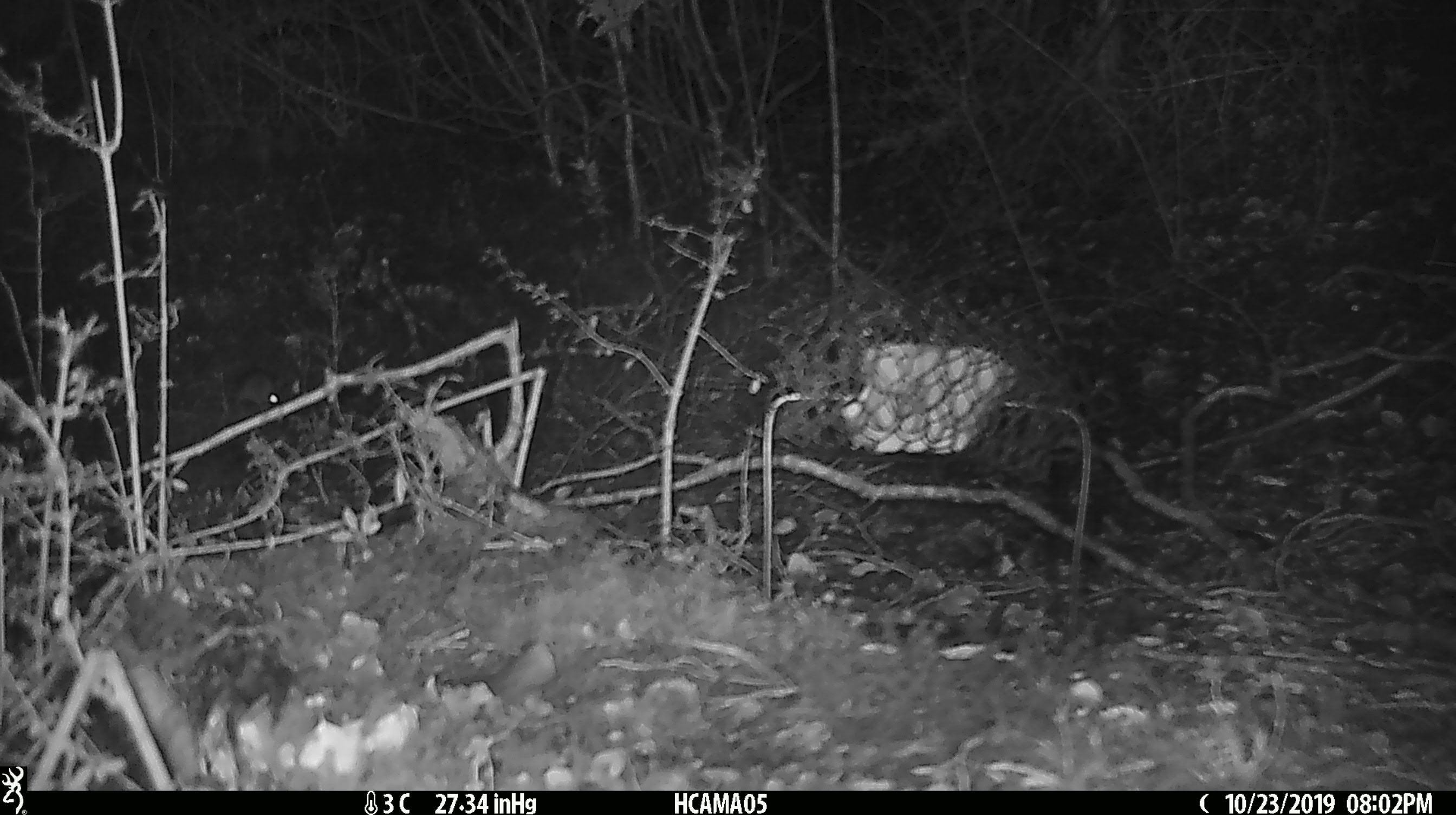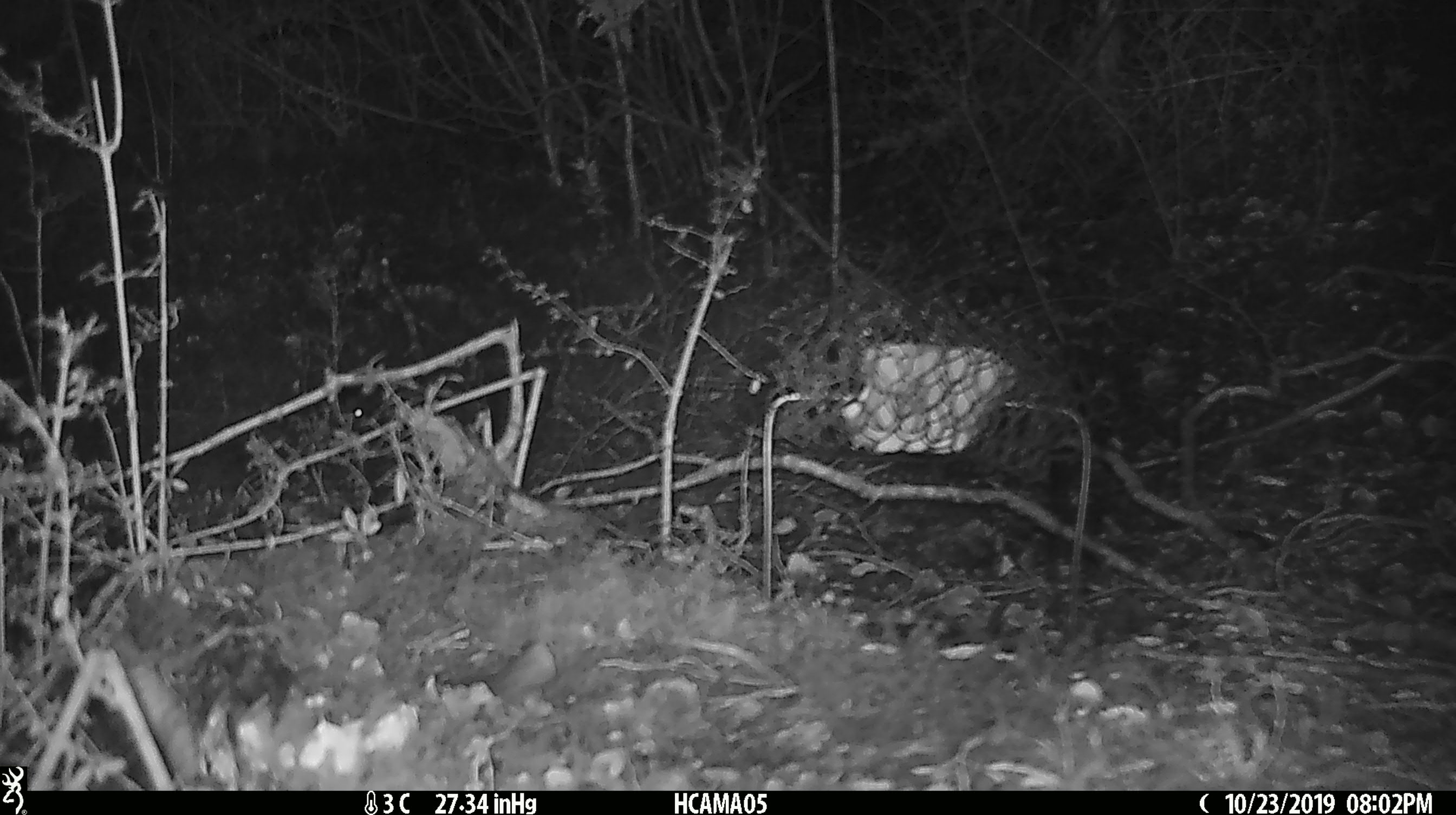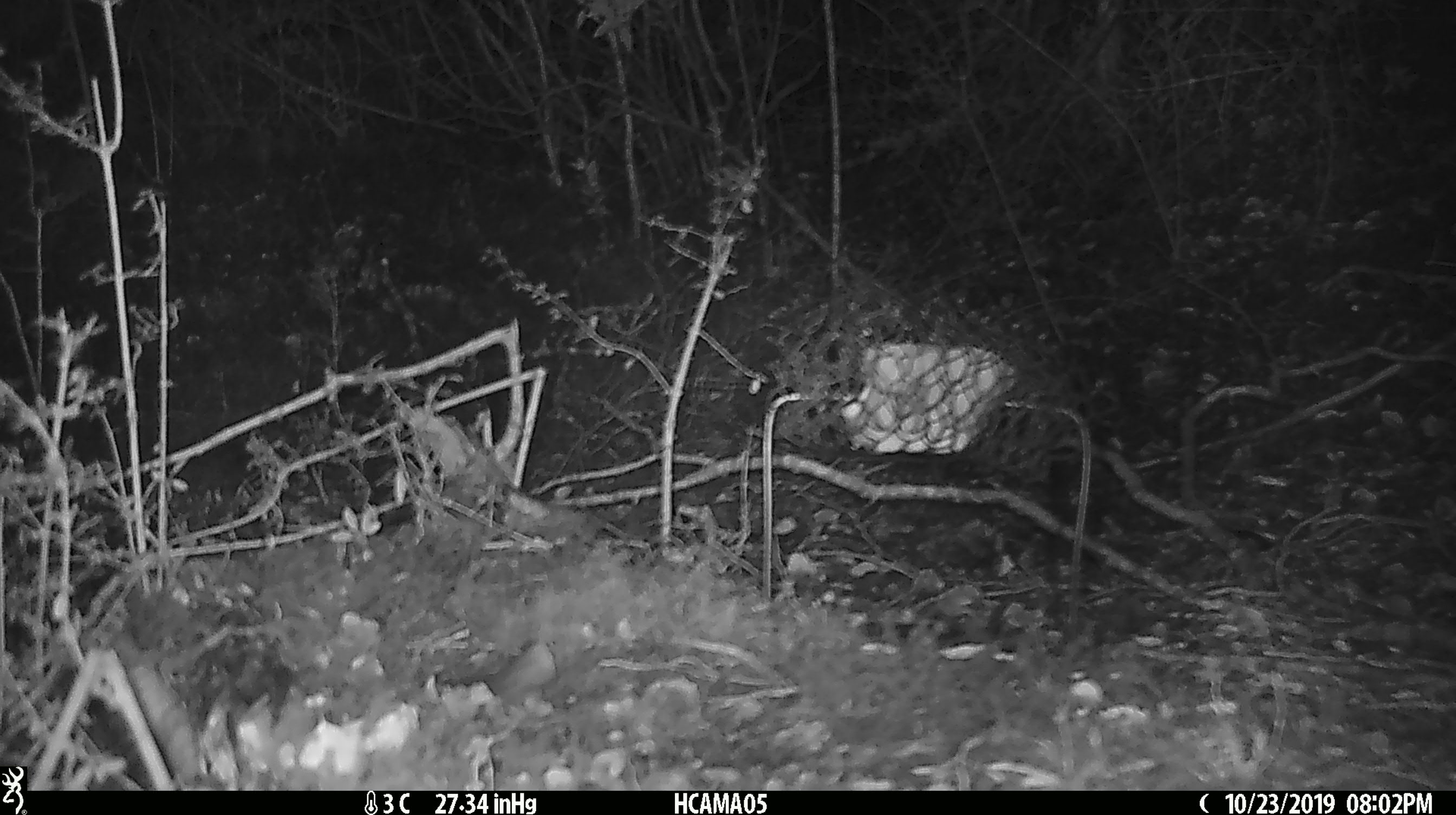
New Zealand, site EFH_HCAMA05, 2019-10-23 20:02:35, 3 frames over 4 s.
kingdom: Animalia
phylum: Chordata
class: Mammalia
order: Rodentia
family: Muridae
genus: Mus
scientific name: Mus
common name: mouse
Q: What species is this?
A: Mouse (Mus).